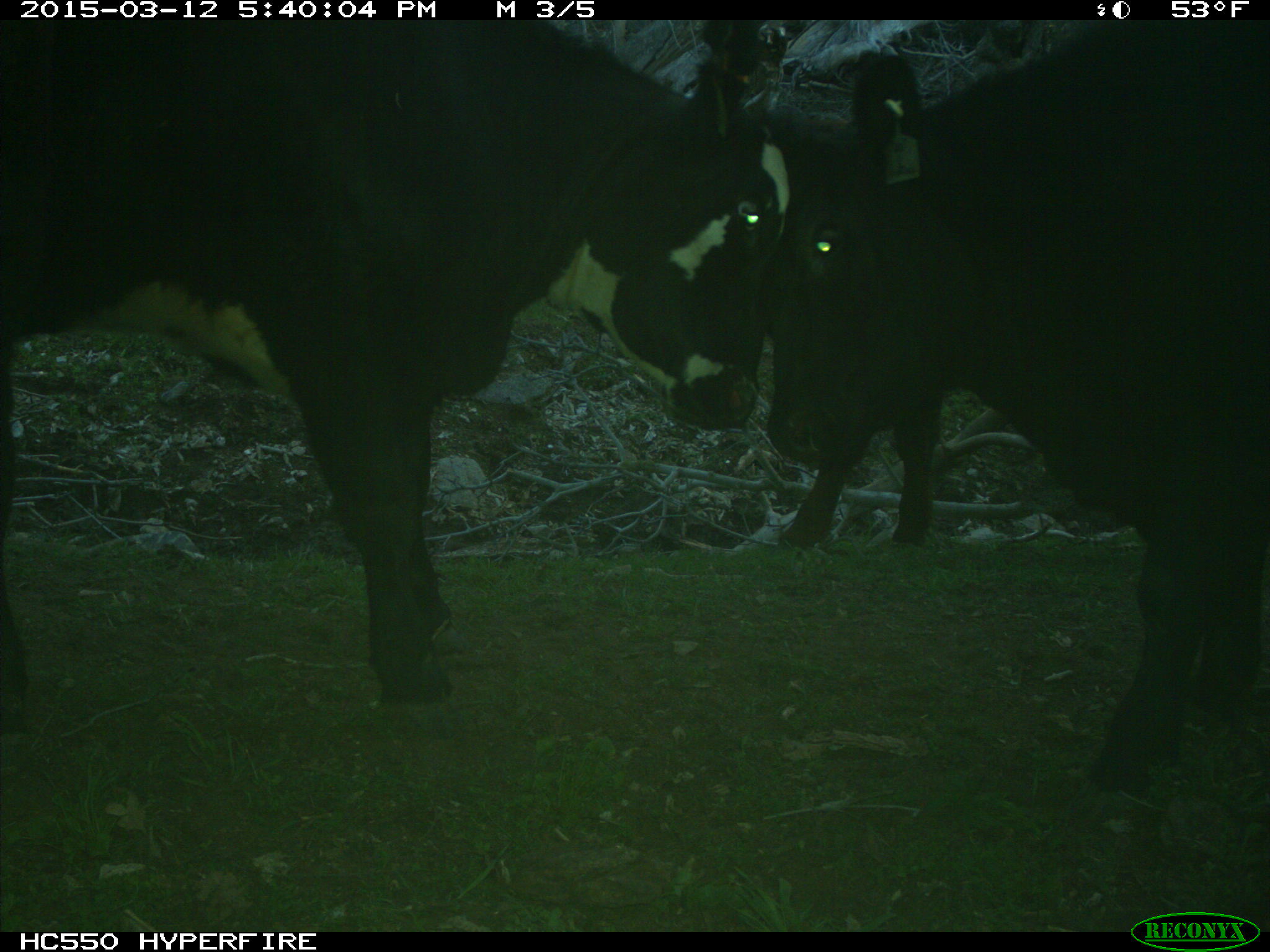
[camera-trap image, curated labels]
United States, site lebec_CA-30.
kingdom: Animalia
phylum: Chordata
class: Mammalia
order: Artiodactyla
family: Bovidae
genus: Bos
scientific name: Bos taurus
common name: domestic cow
Bos taurus (domestic cow).